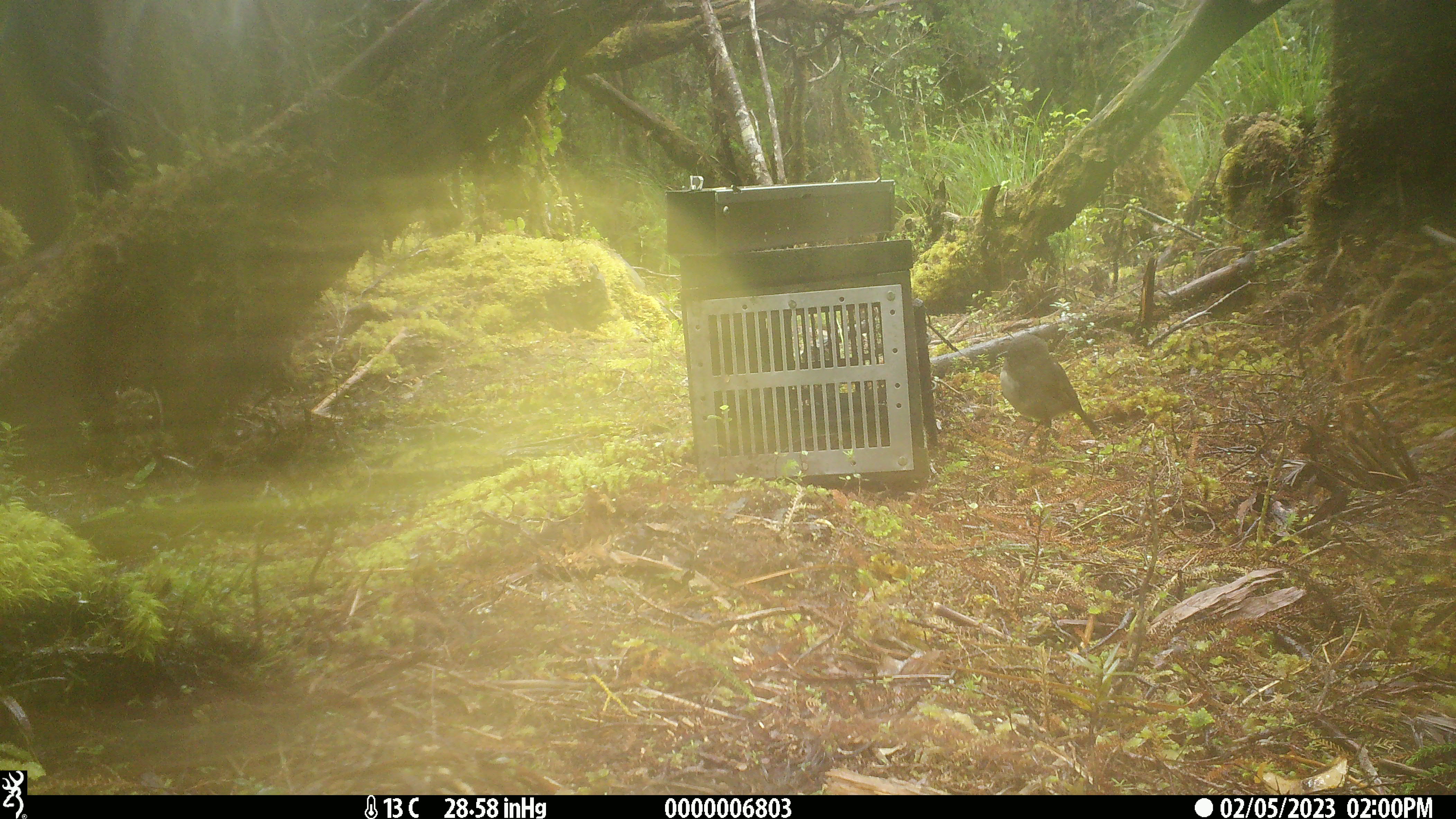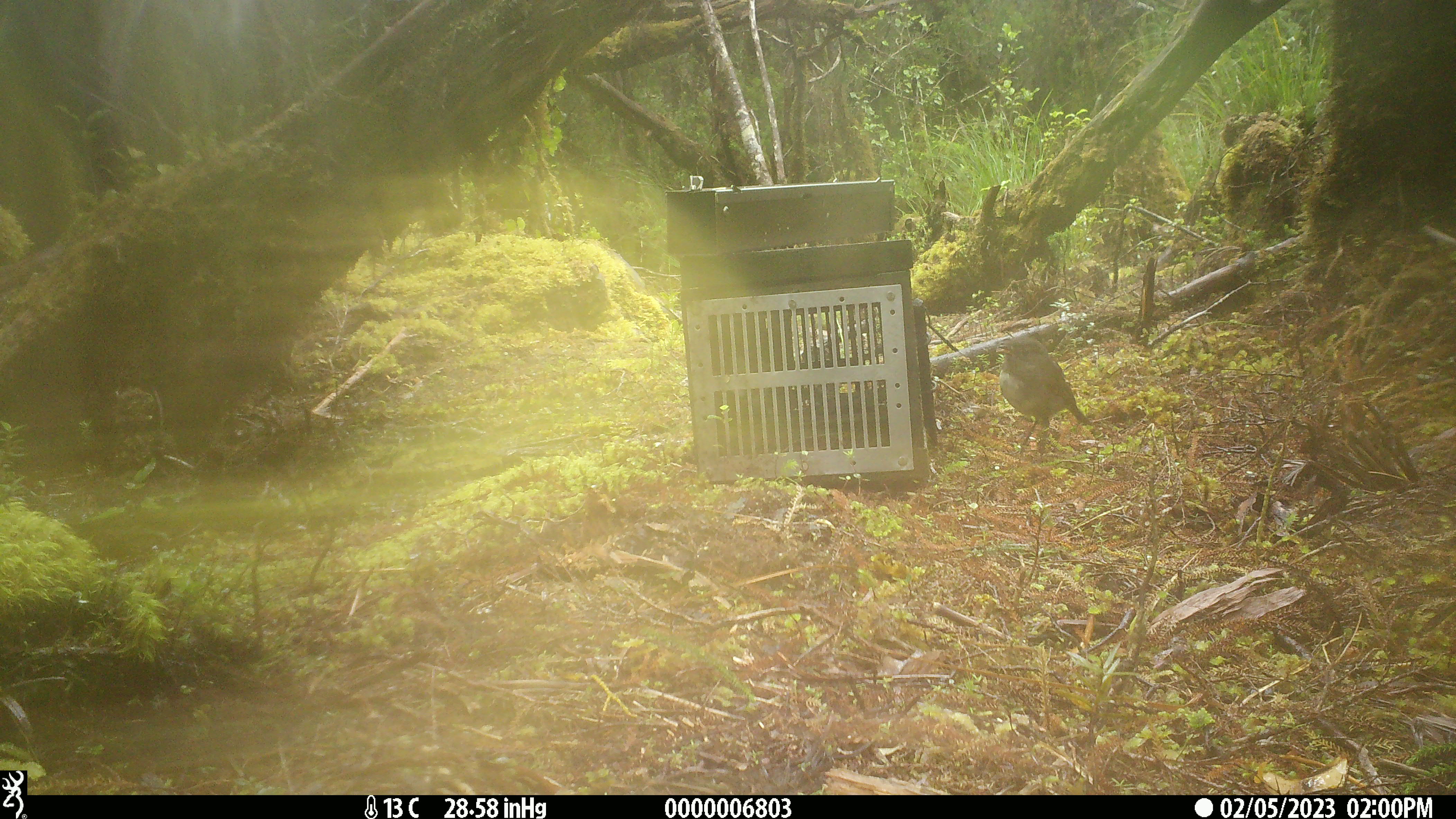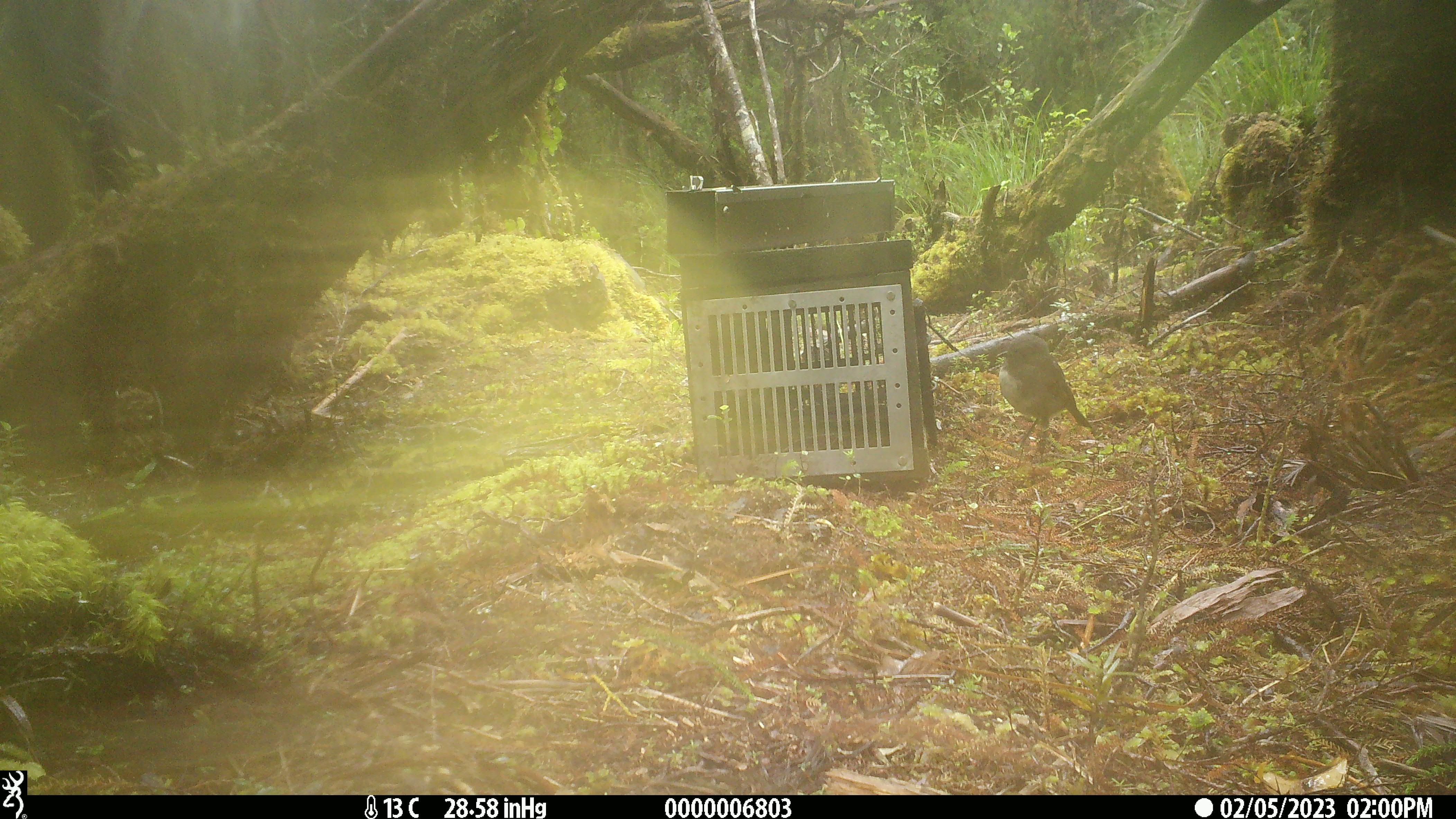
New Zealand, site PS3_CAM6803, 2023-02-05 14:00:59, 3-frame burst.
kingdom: Animalia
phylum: Chordata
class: Aves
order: Passeriformes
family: Petroicidae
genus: Petroica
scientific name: Petroica australis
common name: new zealand robin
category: robin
Robin (new zealand robin) (Petroica australis).